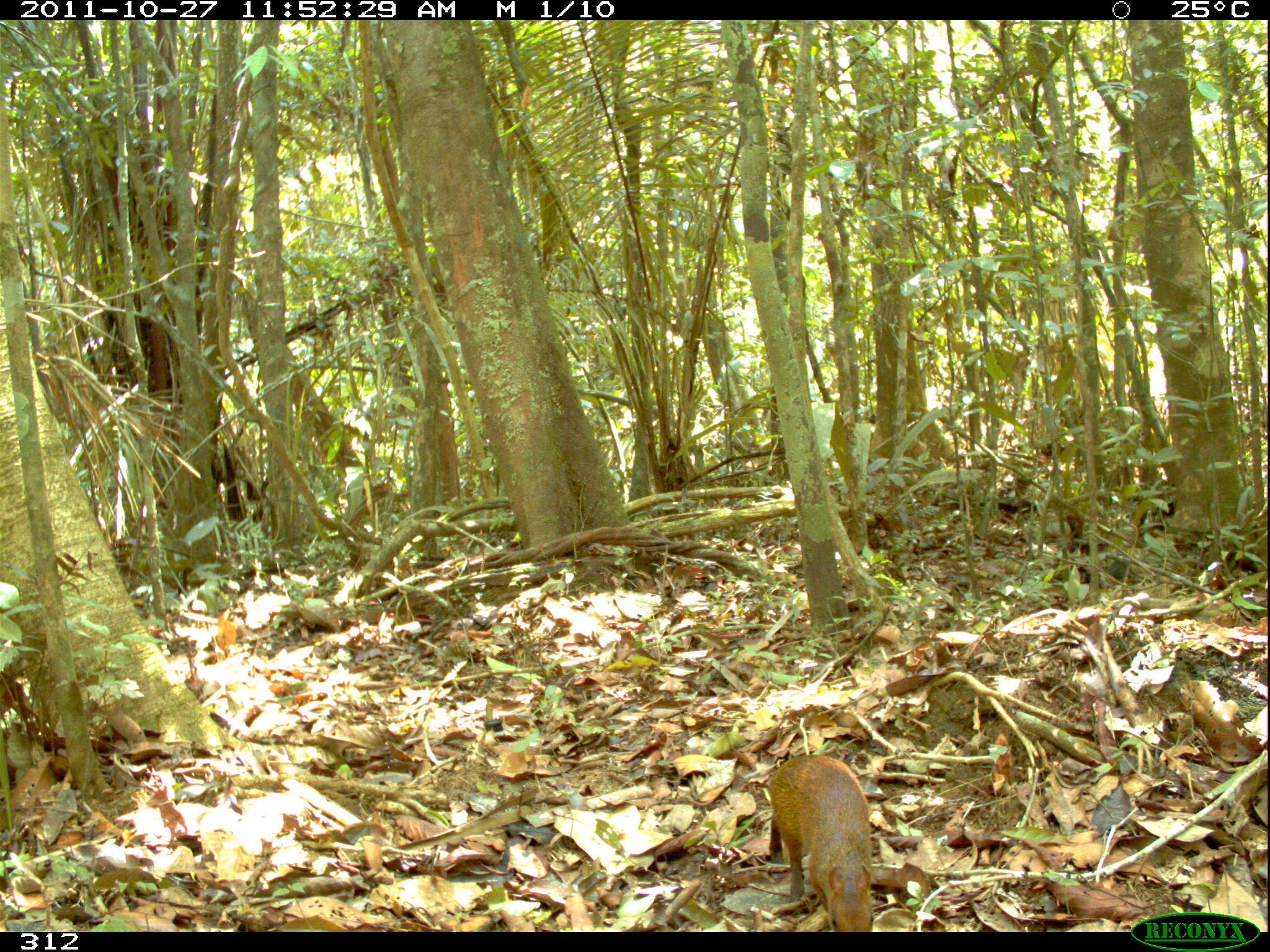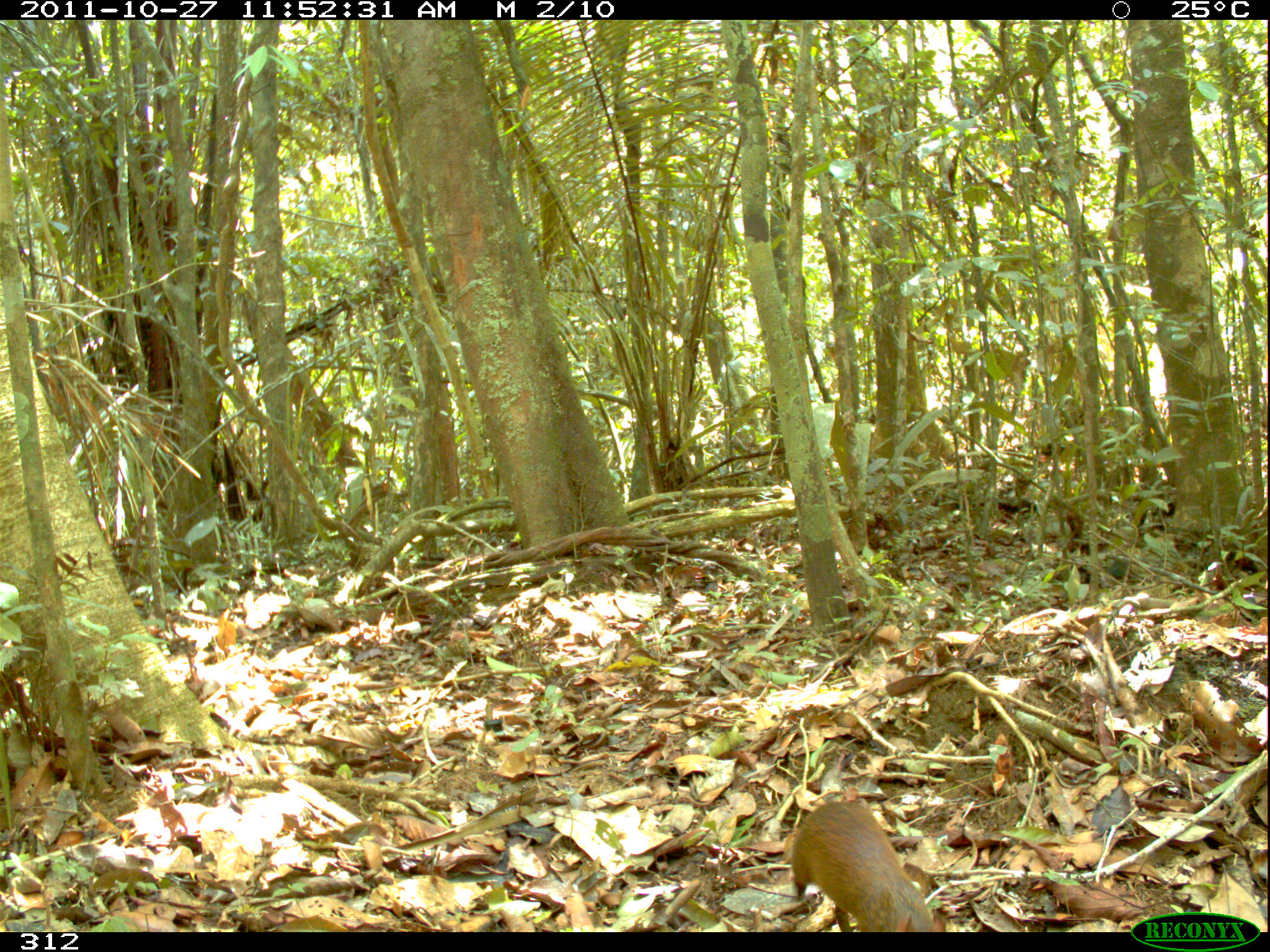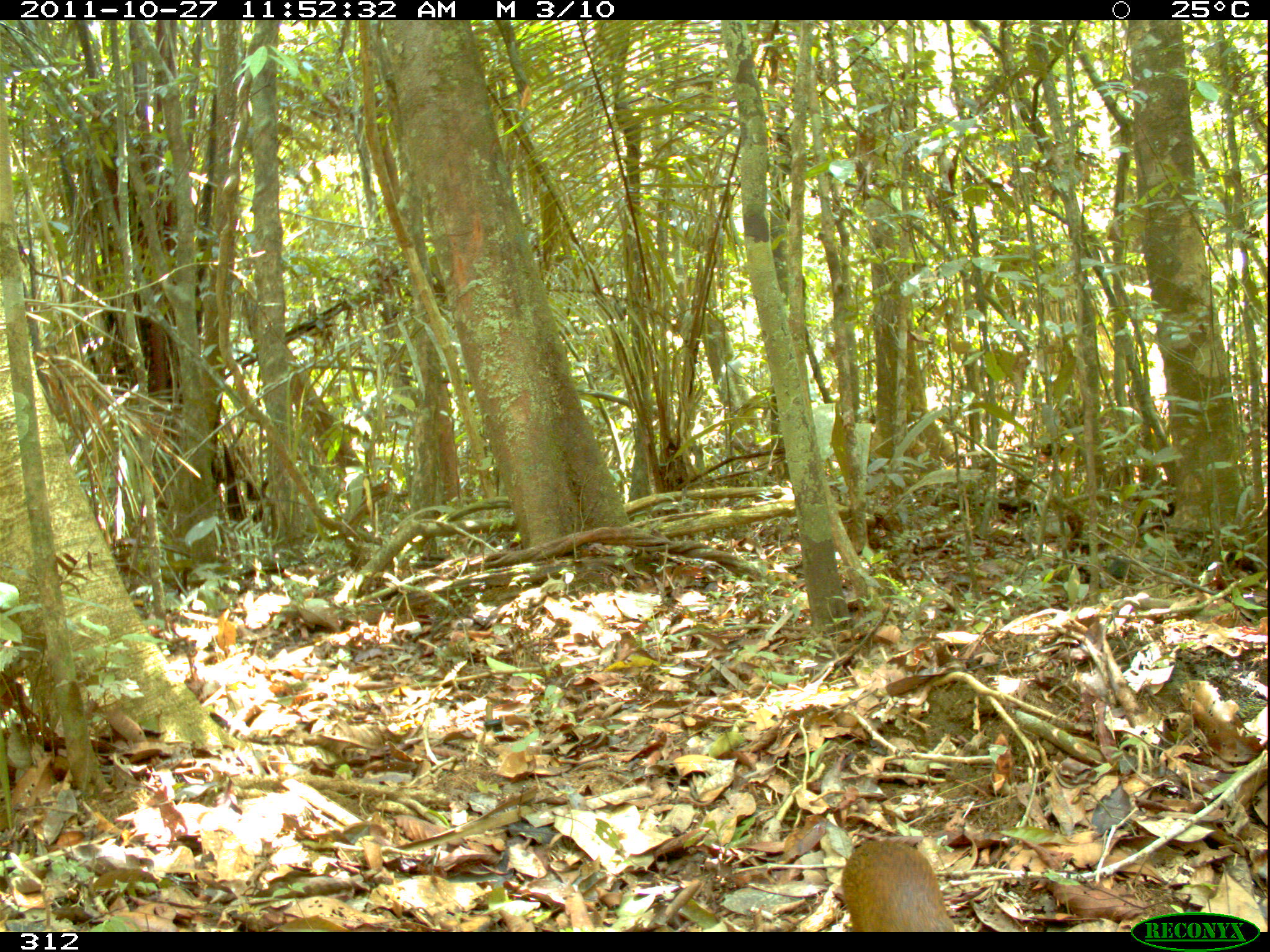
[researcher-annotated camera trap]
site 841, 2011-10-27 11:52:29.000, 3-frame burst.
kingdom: Animalia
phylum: Chordata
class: Mammalia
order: Rodentia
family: Dasyproctidae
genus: Dasyprocta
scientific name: Dasyprocta punctata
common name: central american agouti